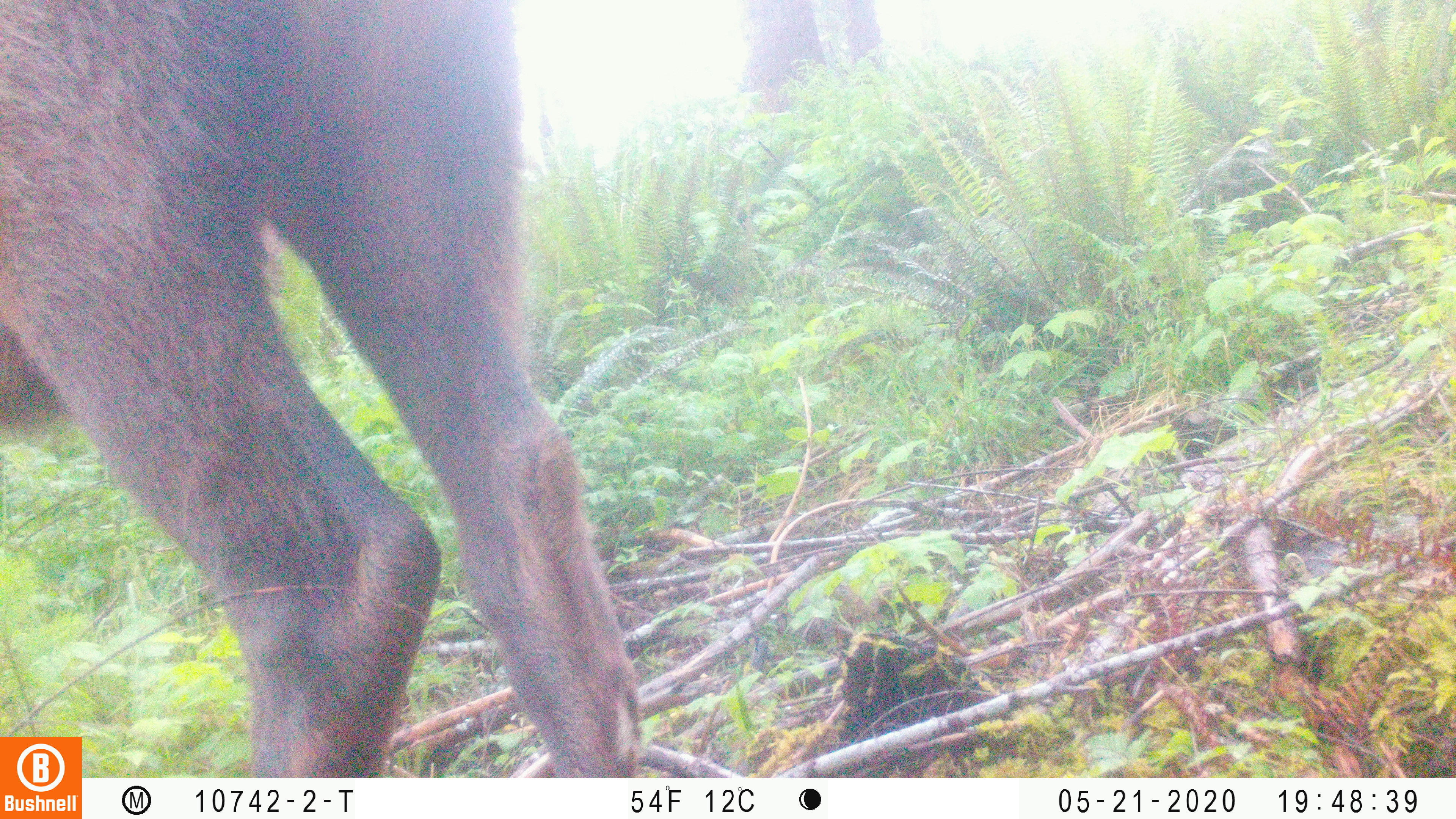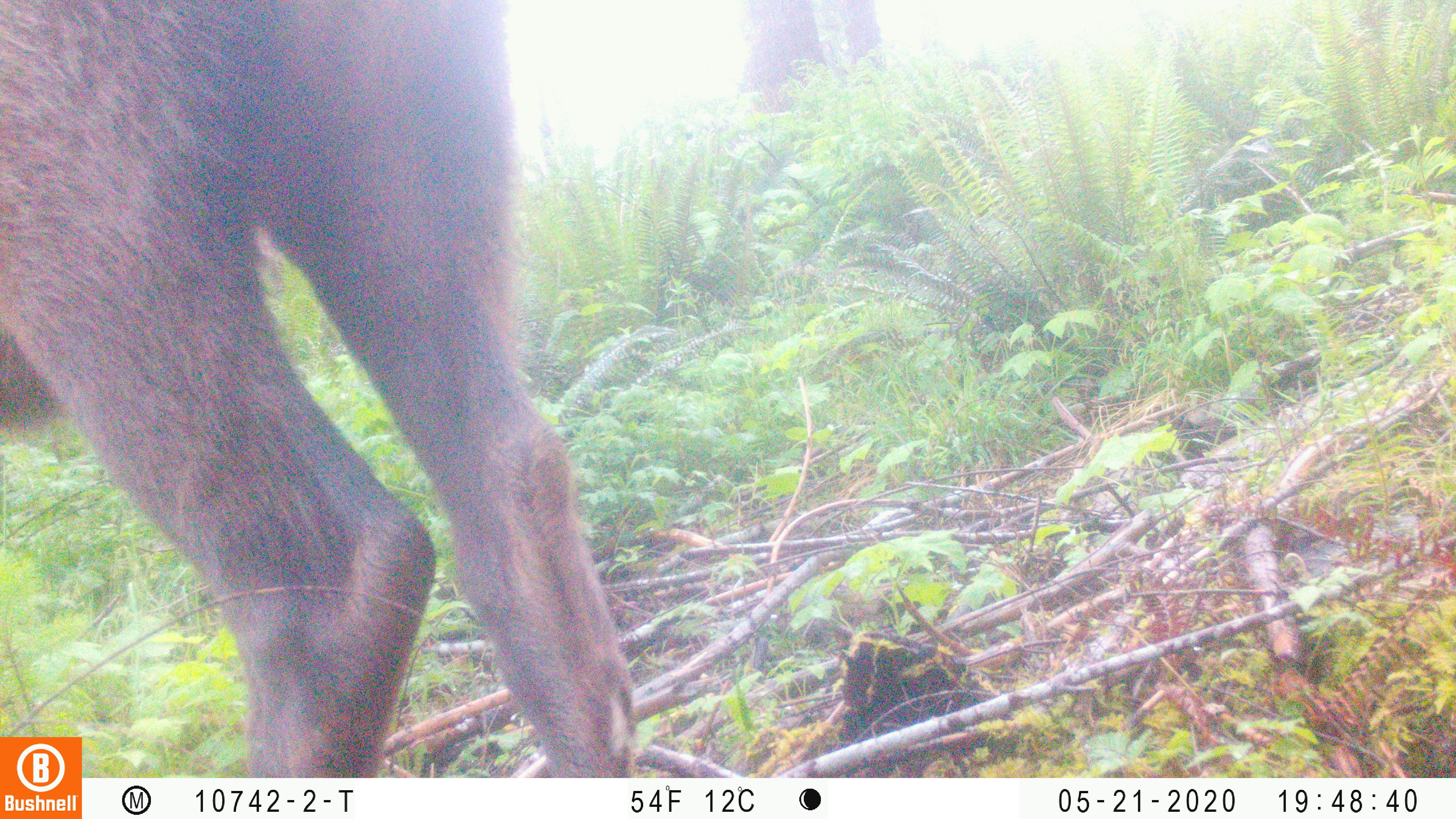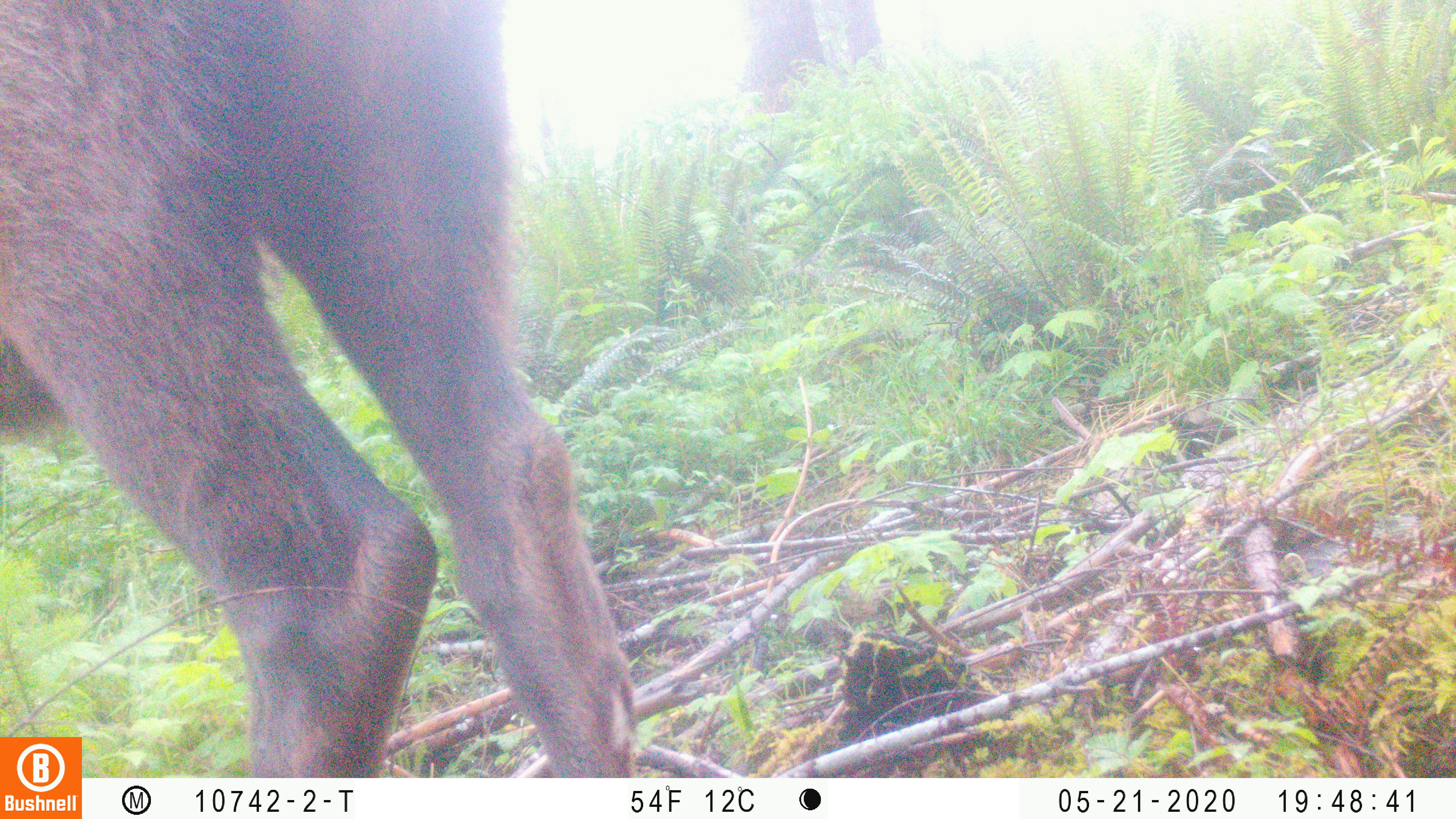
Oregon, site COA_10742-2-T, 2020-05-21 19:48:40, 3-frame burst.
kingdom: Animalia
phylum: Chordata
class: Mammalia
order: Artiodactyla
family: Cervidae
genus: Cervus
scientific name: Cervus canadensis roosevelti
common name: roosevelt elk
Roosevelt elk (Cervus canadensis roosevelti).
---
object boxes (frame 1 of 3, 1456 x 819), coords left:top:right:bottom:
roosevelt elk: 2:2:636:729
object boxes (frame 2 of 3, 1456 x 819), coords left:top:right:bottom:
roosevelt elk: 2:2:634:730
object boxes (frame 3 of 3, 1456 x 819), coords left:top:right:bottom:
roosevelt elk: 6:2:636:729